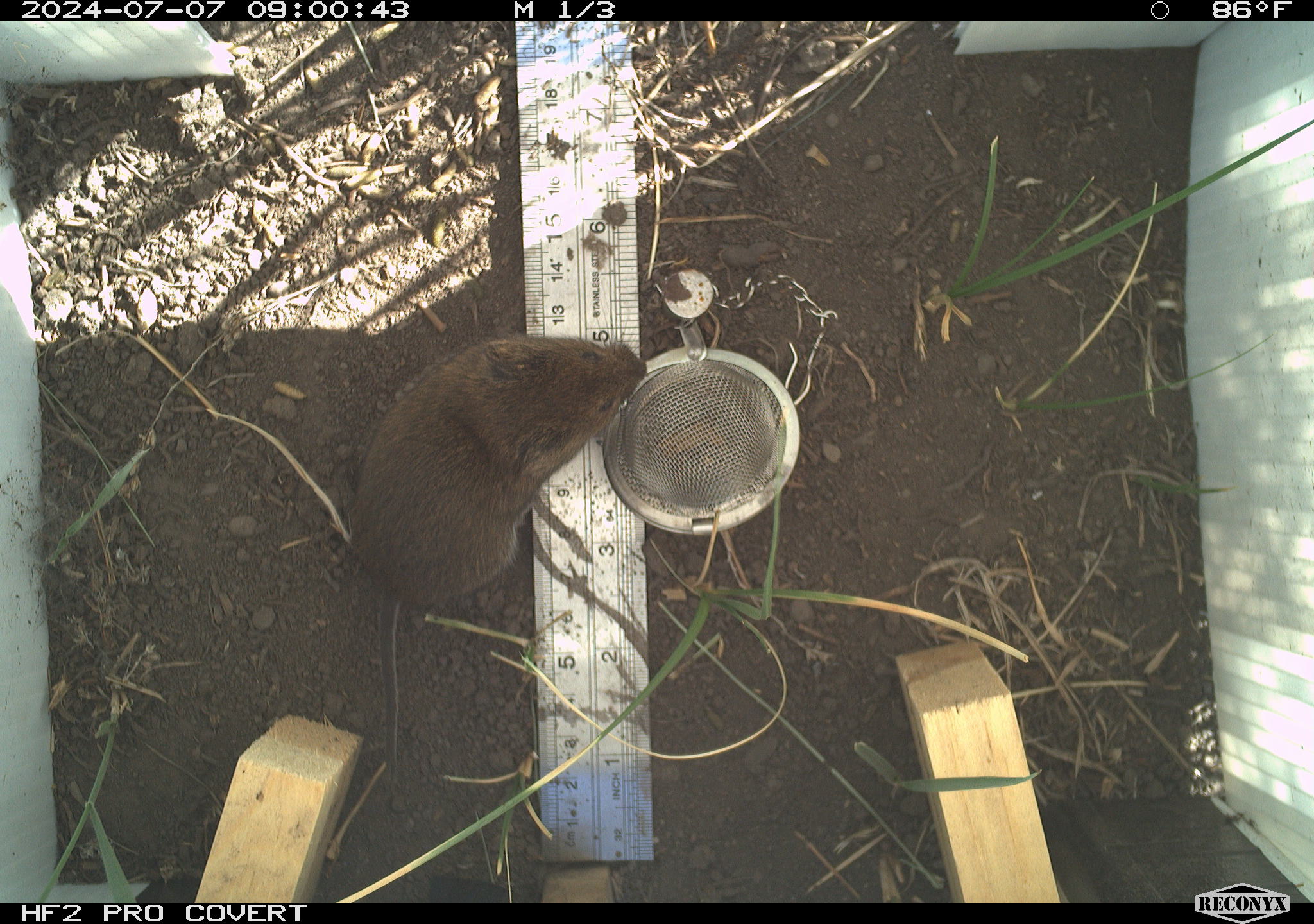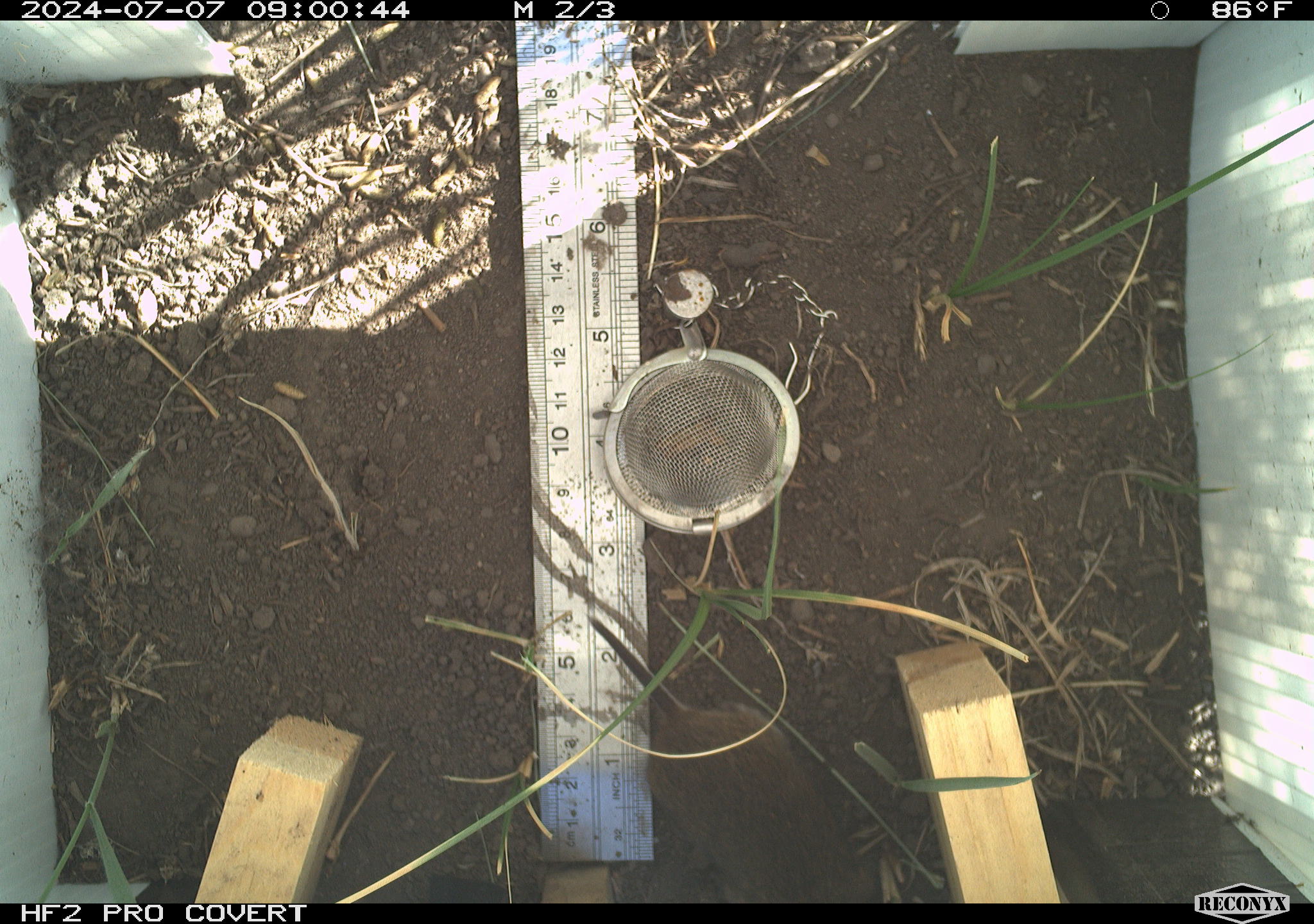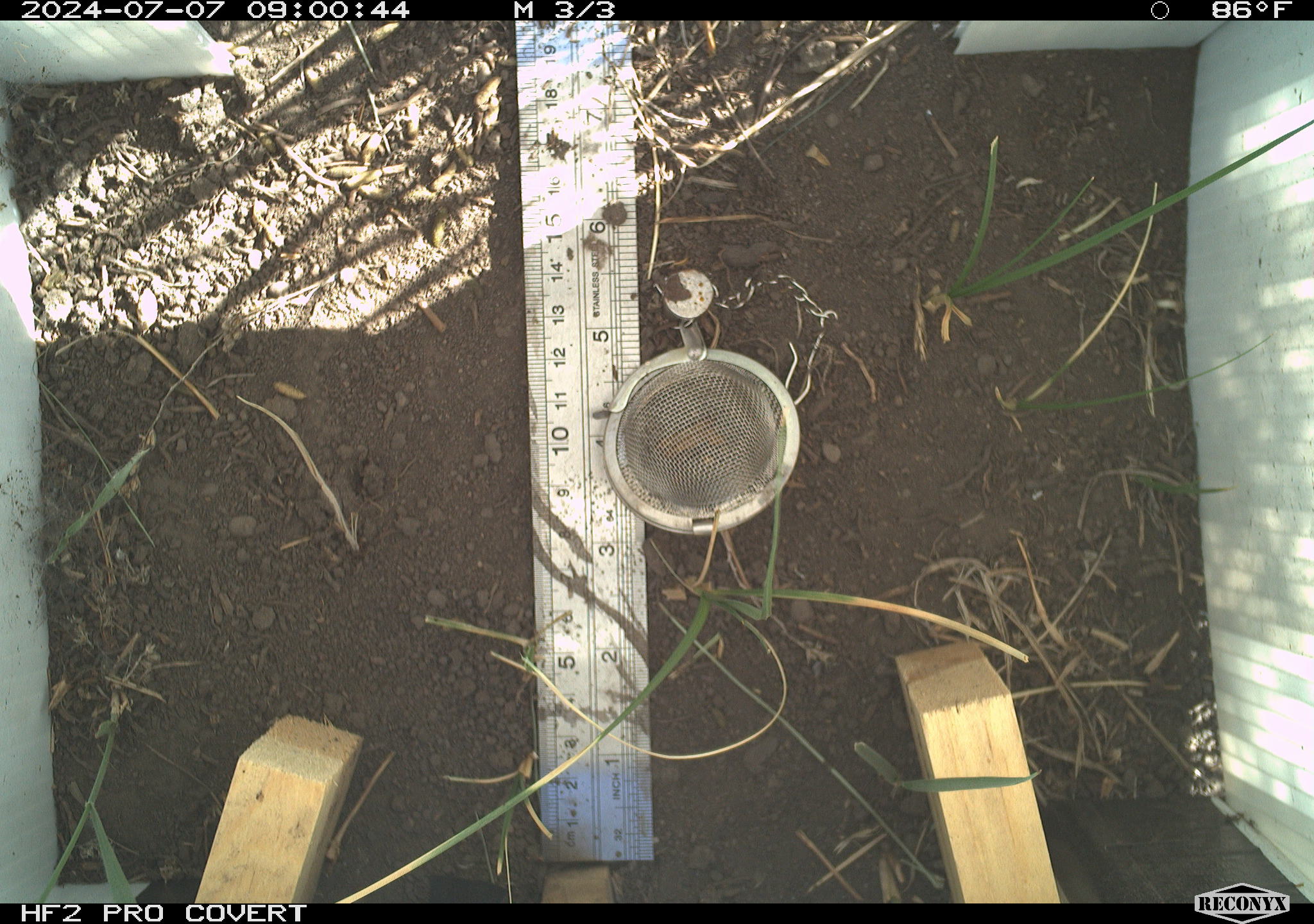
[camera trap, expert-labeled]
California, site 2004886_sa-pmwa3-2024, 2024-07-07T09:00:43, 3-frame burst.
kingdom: Animalia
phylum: Chordata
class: Mammalia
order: Rodentia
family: Cricetidae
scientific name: Arvicolinae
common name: voles, lemmings, and muskrats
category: arvicolinae subfamily